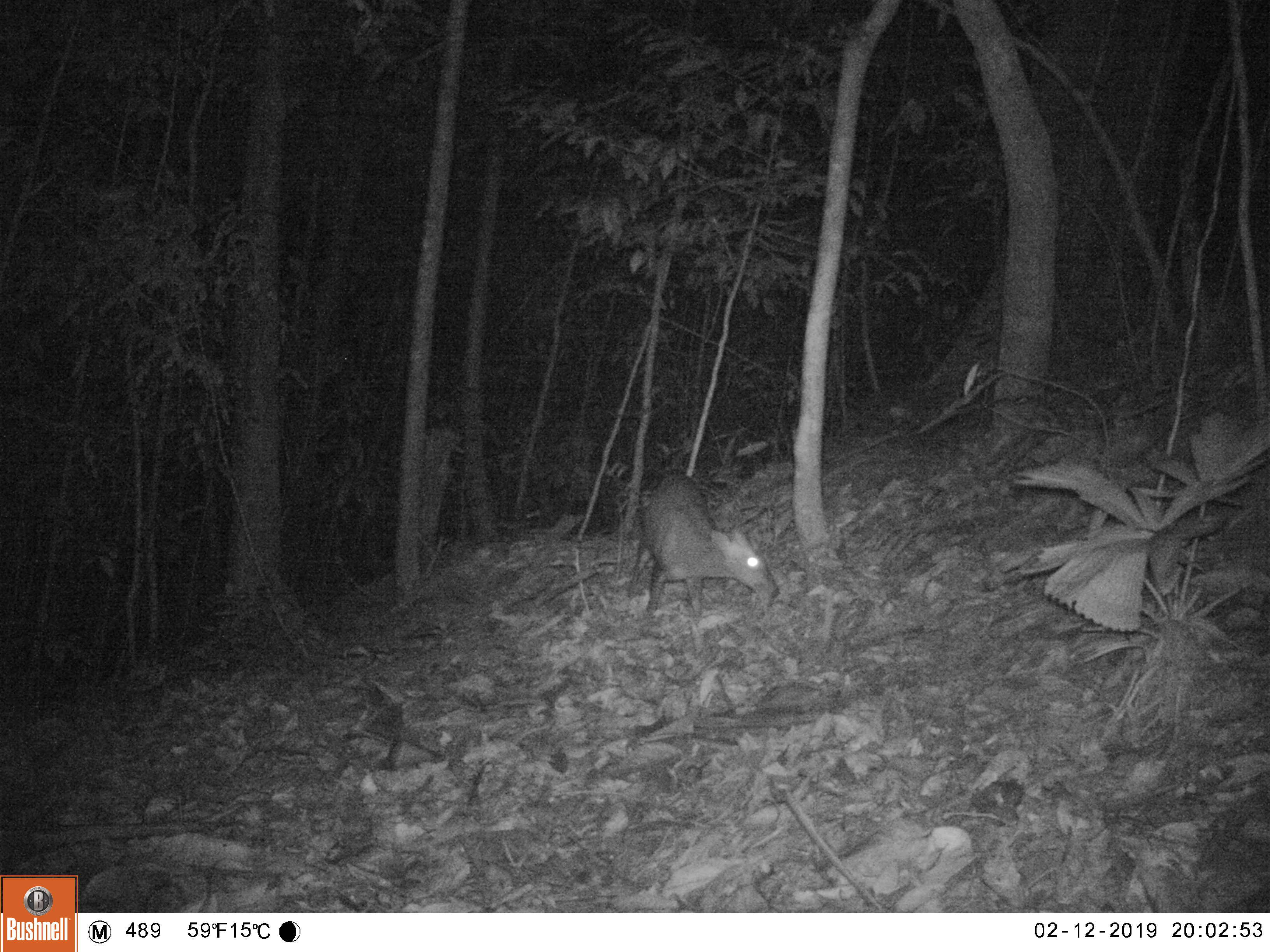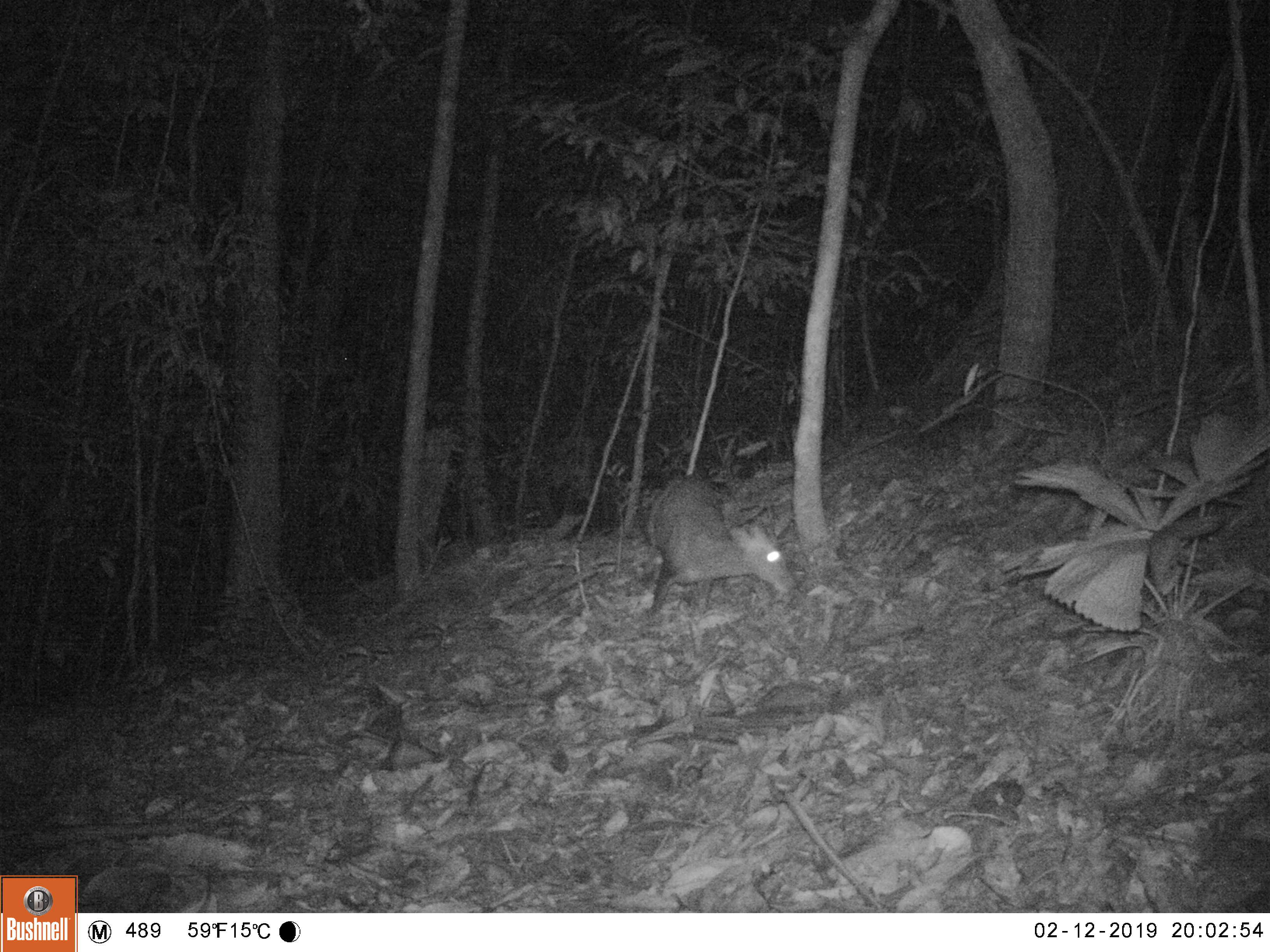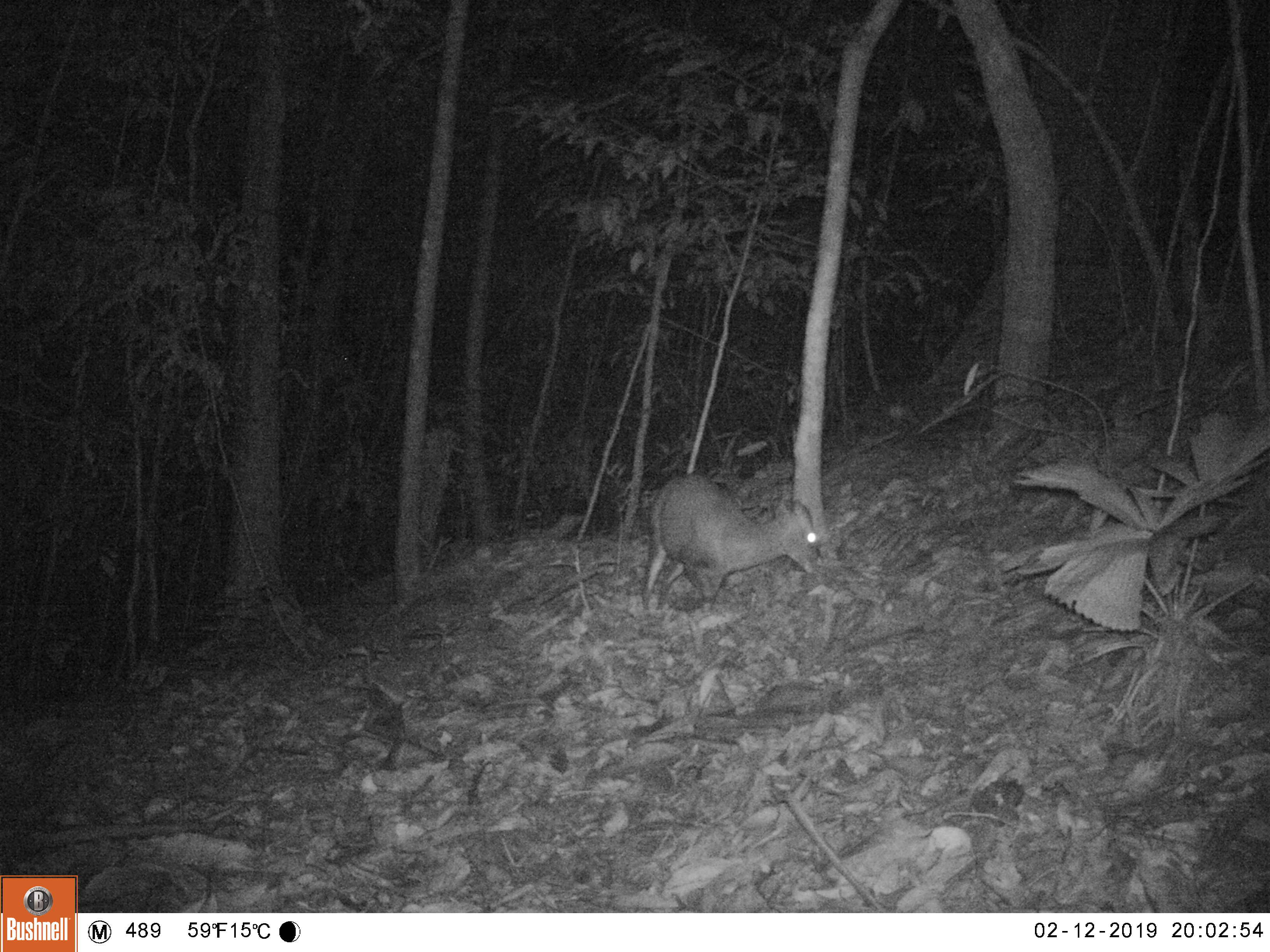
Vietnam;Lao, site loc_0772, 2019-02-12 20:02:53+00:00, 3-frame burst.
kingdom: Animalia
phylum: Chordata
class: Mammalia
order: Artiodactyla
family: Cervidae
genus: Muntiacus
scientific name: Muntiacus rooseveltorum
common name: roosevelt's muntjac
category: roosevelts muntjac group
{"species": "roosevelts muntjac group (roosevelt's muntjac) (Muntiacus rooseveltorum)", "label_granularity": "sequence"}